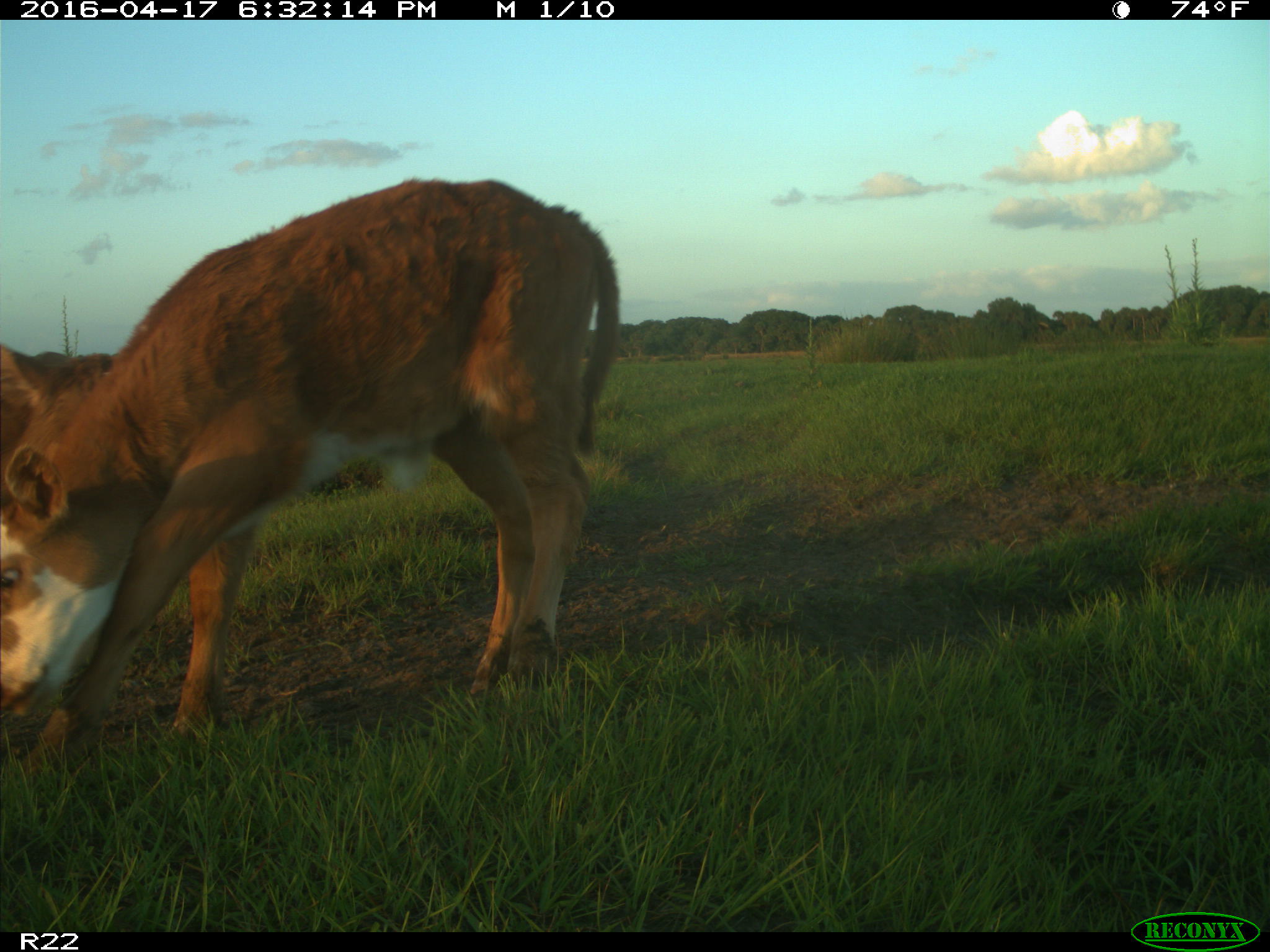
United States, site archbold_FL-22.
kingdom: Animalia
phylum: Chordata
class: Mammalia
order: Artiodactyla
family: Bovidae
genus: Bos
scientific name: Bos taurus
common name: domestic cow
Bos taurus (domestic cow).